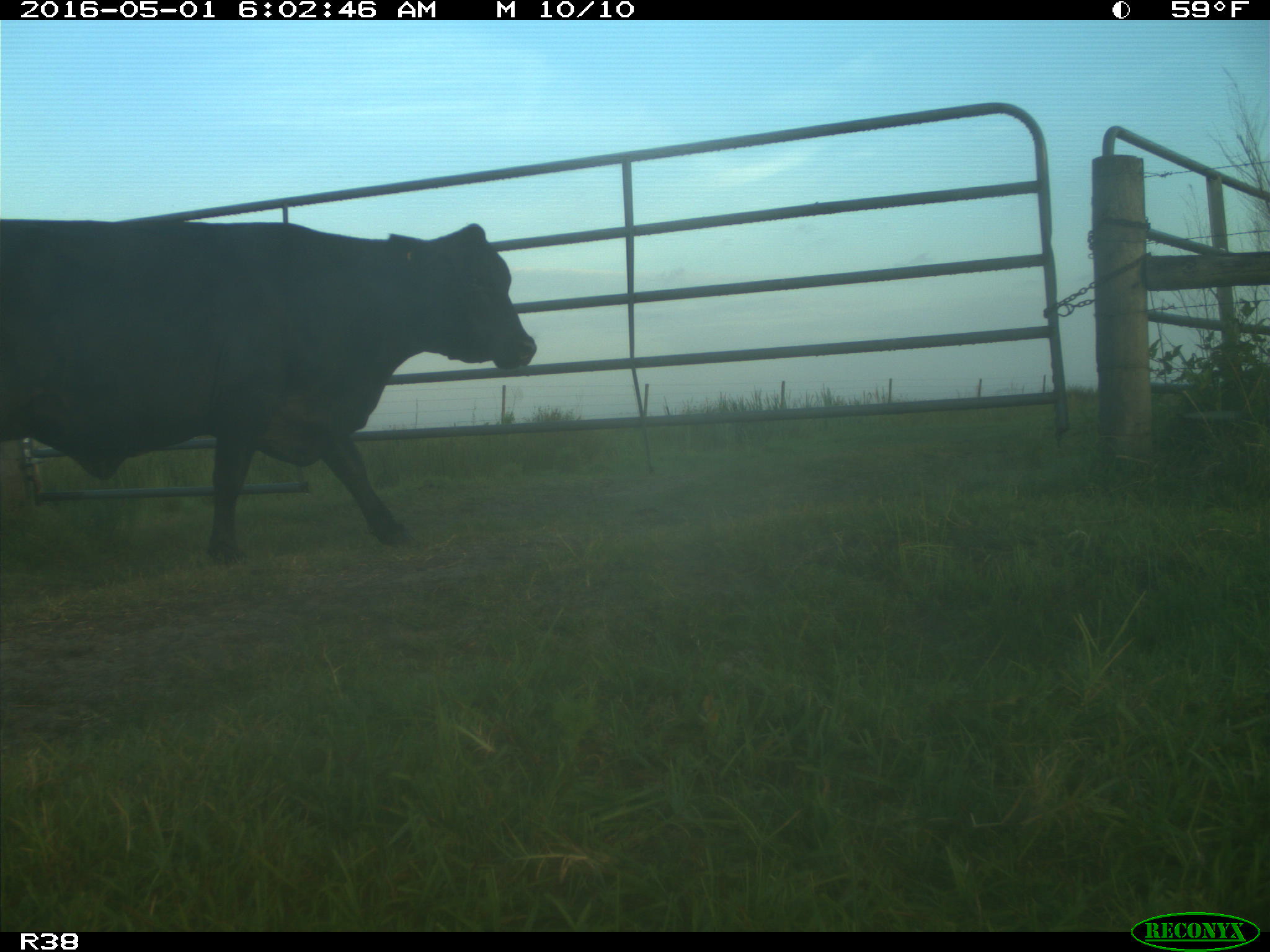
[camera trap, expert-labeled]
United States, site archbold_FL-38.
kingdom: Animalia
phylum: Chordata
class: Mammalia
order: Artiodactyla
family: Bovidae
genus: Bos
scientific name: Bos taurus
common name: domestic cow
Bos taurus (domestic cow).